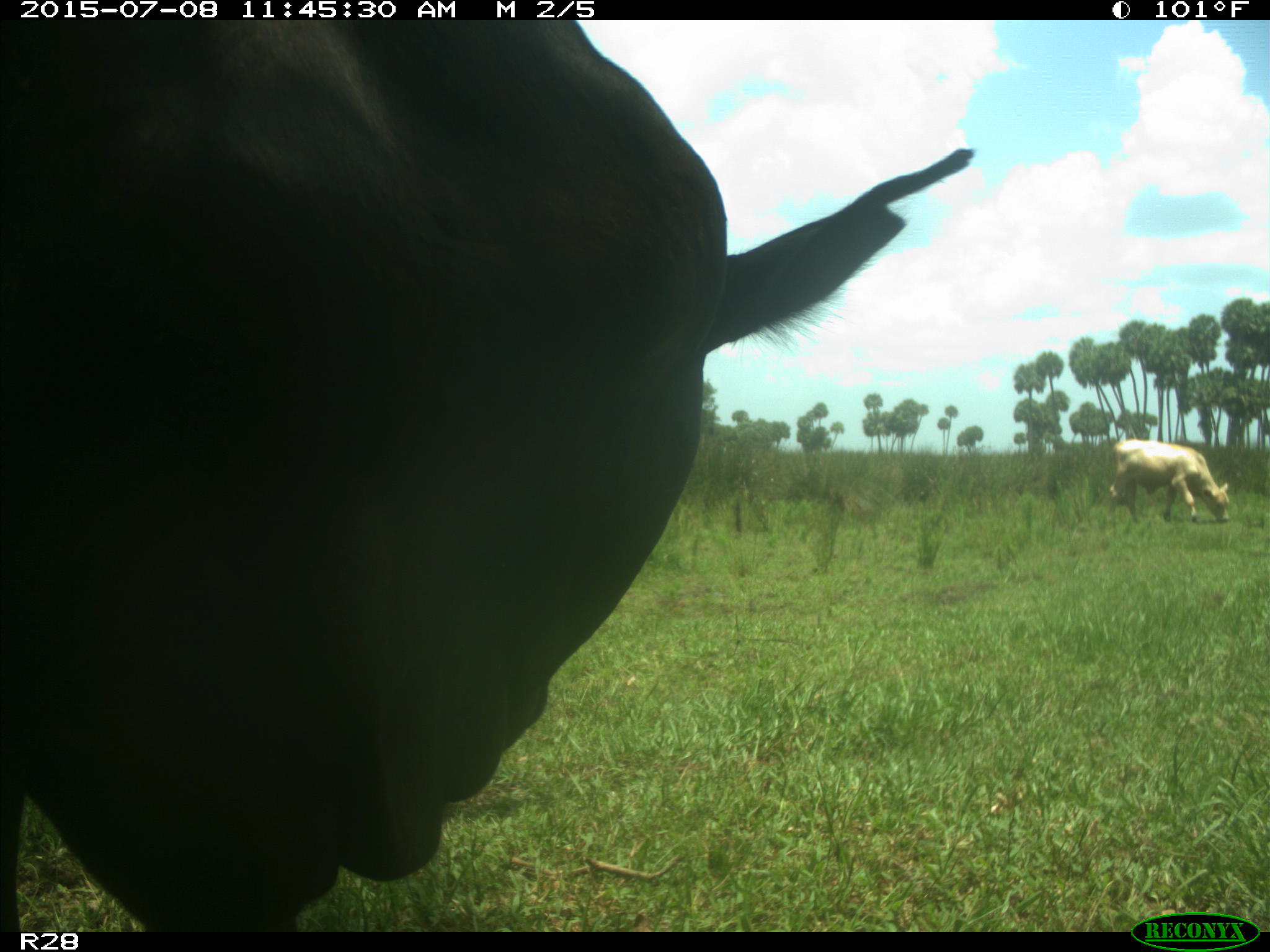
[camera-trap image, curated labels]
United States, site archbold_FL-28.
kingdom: Animalia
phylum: Chordata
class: Mammalia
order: Artiodactyla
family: Bovidae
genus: Bos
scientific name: Bos taurus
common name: domestic cow